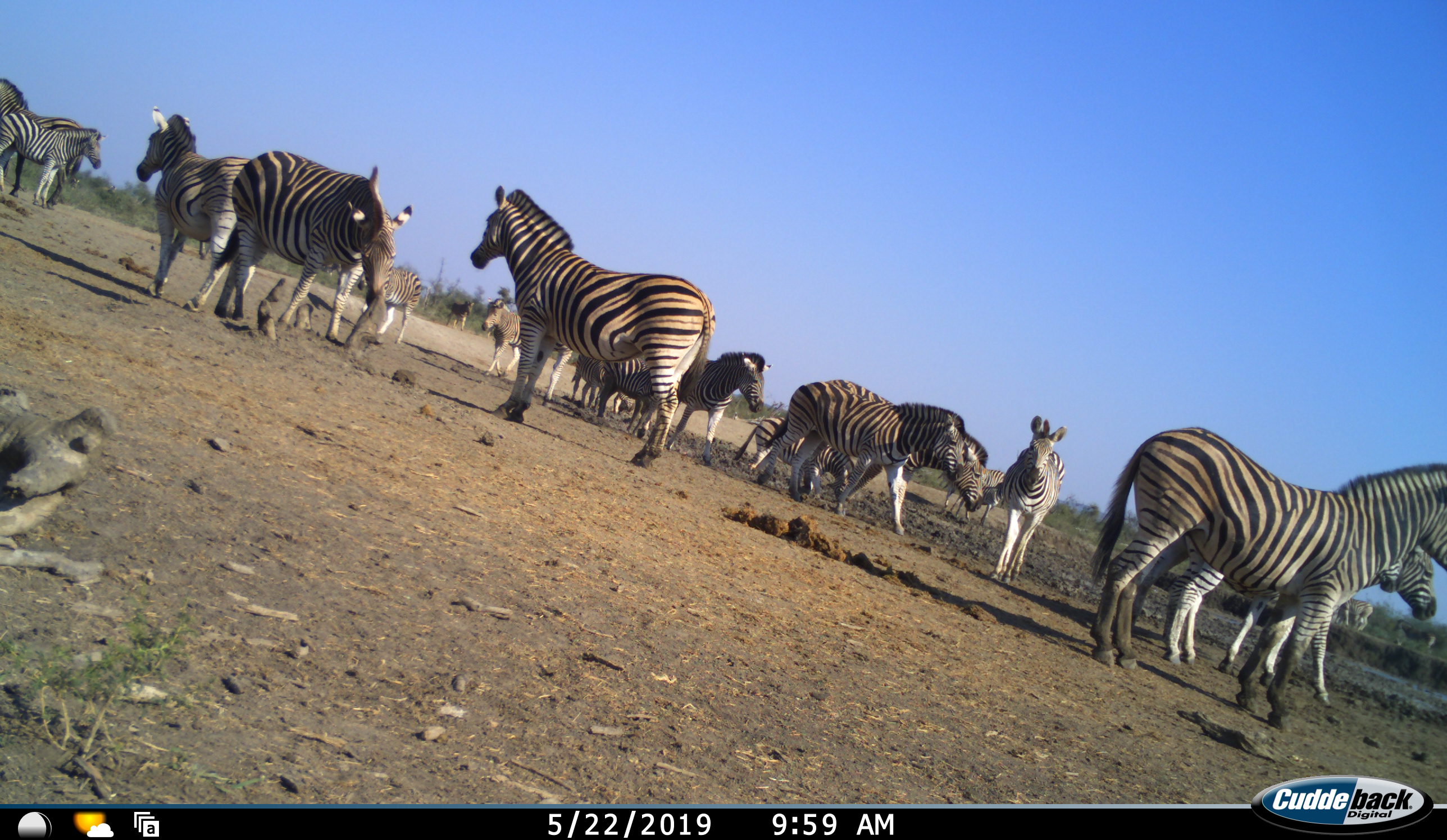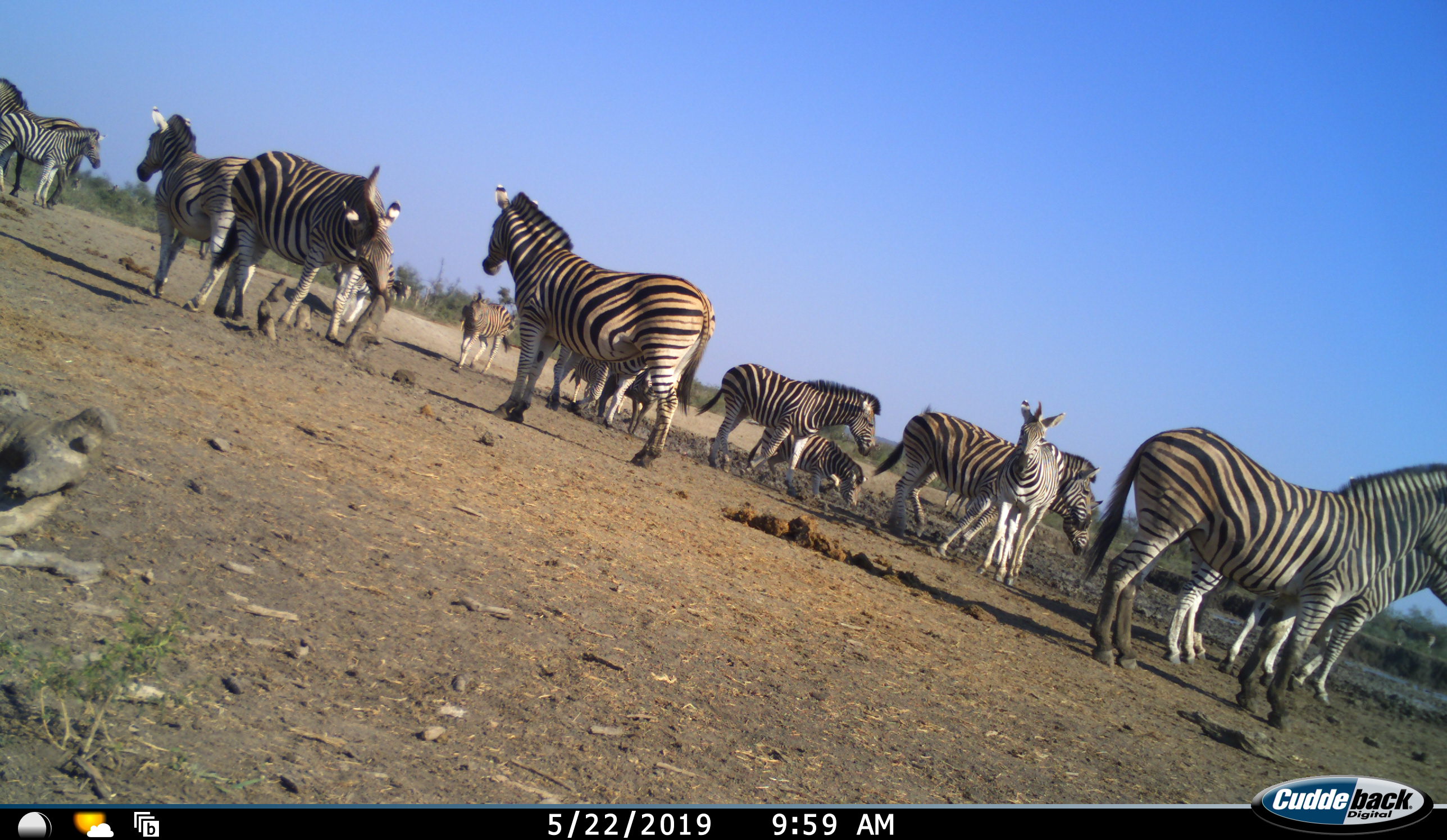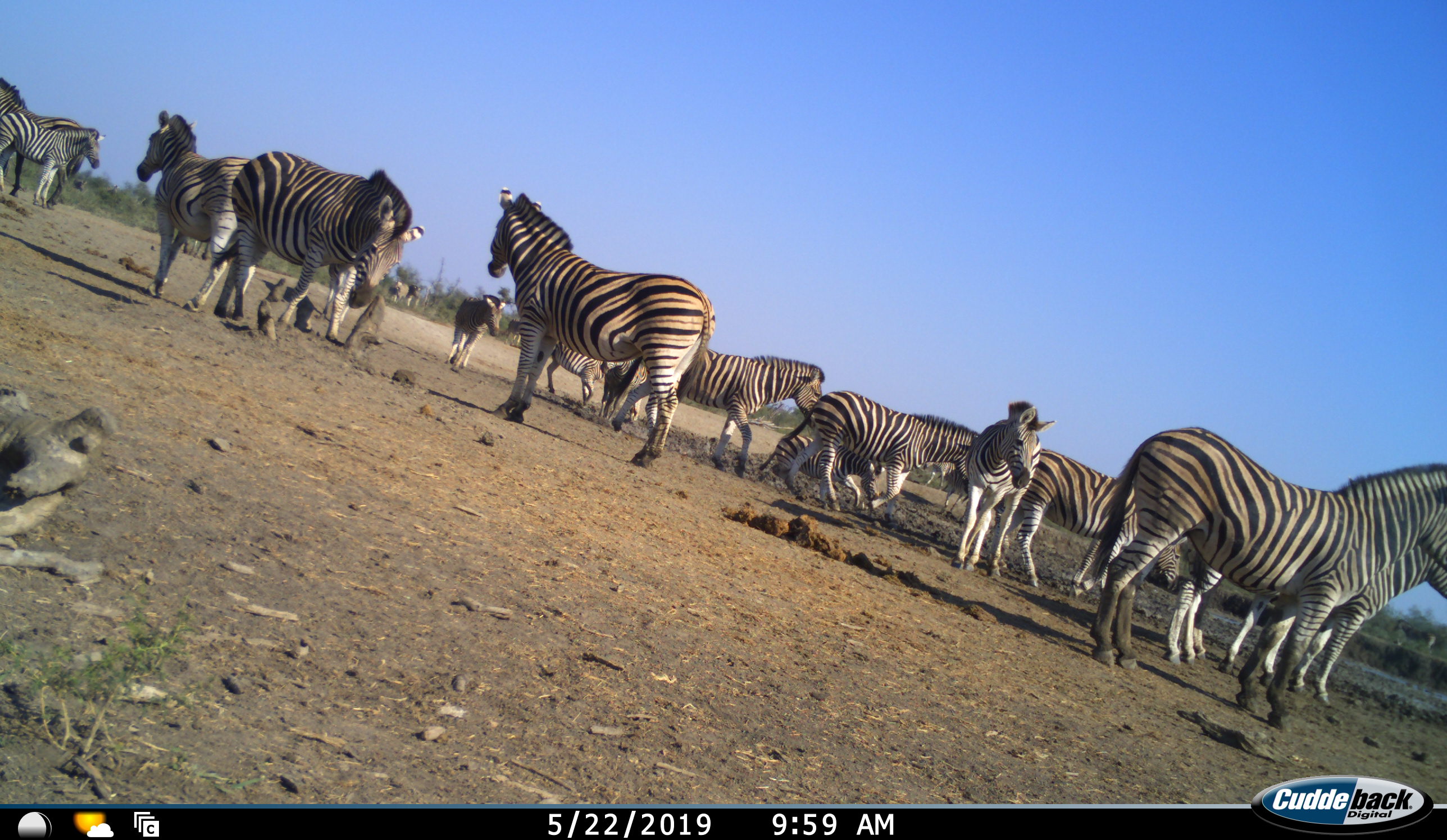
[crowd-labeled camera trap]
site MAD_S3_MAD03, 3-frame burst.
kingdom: Animalia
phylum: Chordata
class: Mammalia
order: Perissodactyla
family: Equidae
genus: Equus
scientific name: Equus quagga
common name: plains zebra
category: zebraplains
Zebraplains (plains zebra) (Equus quagga), count 11-50. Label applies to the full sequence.